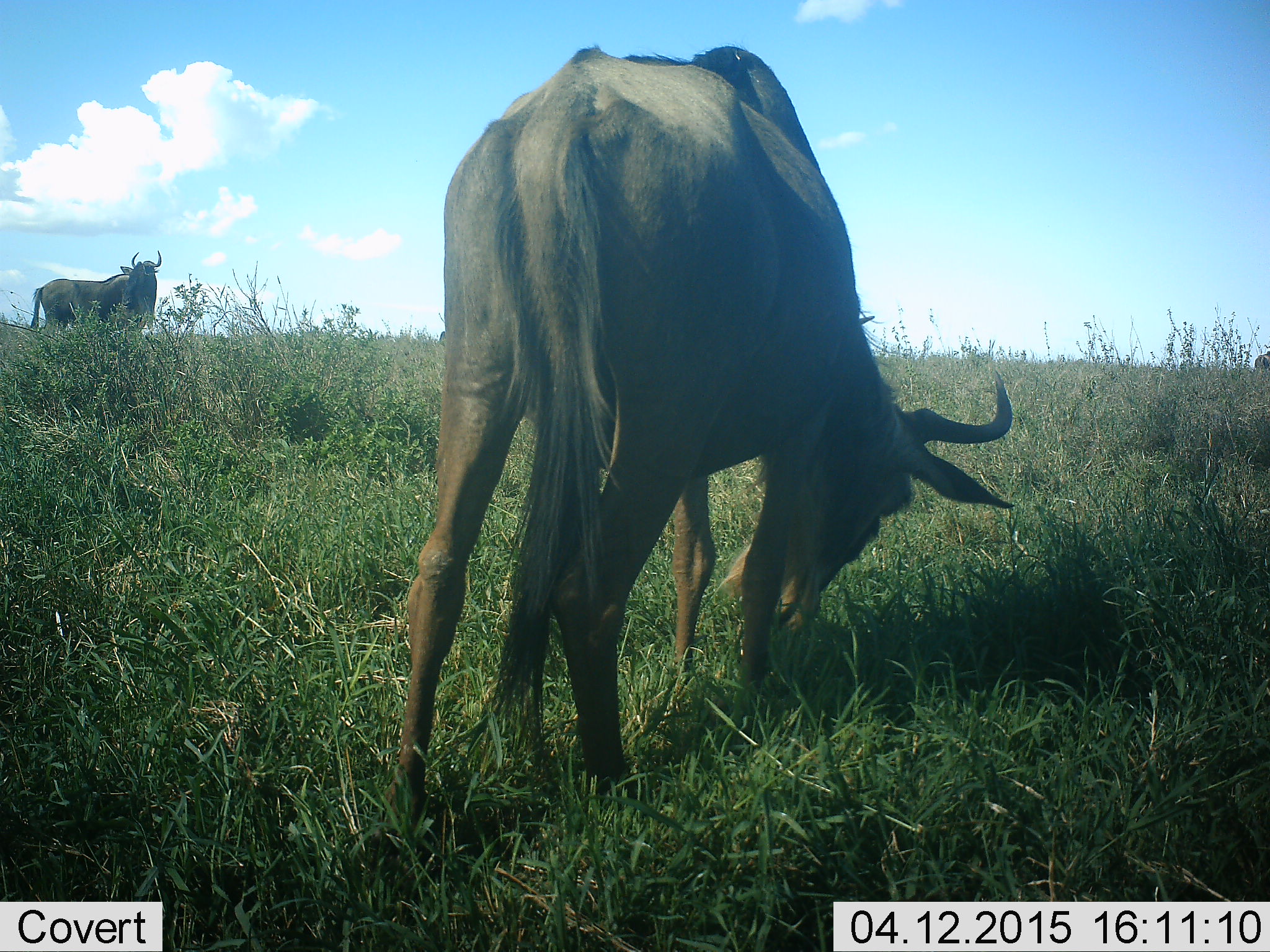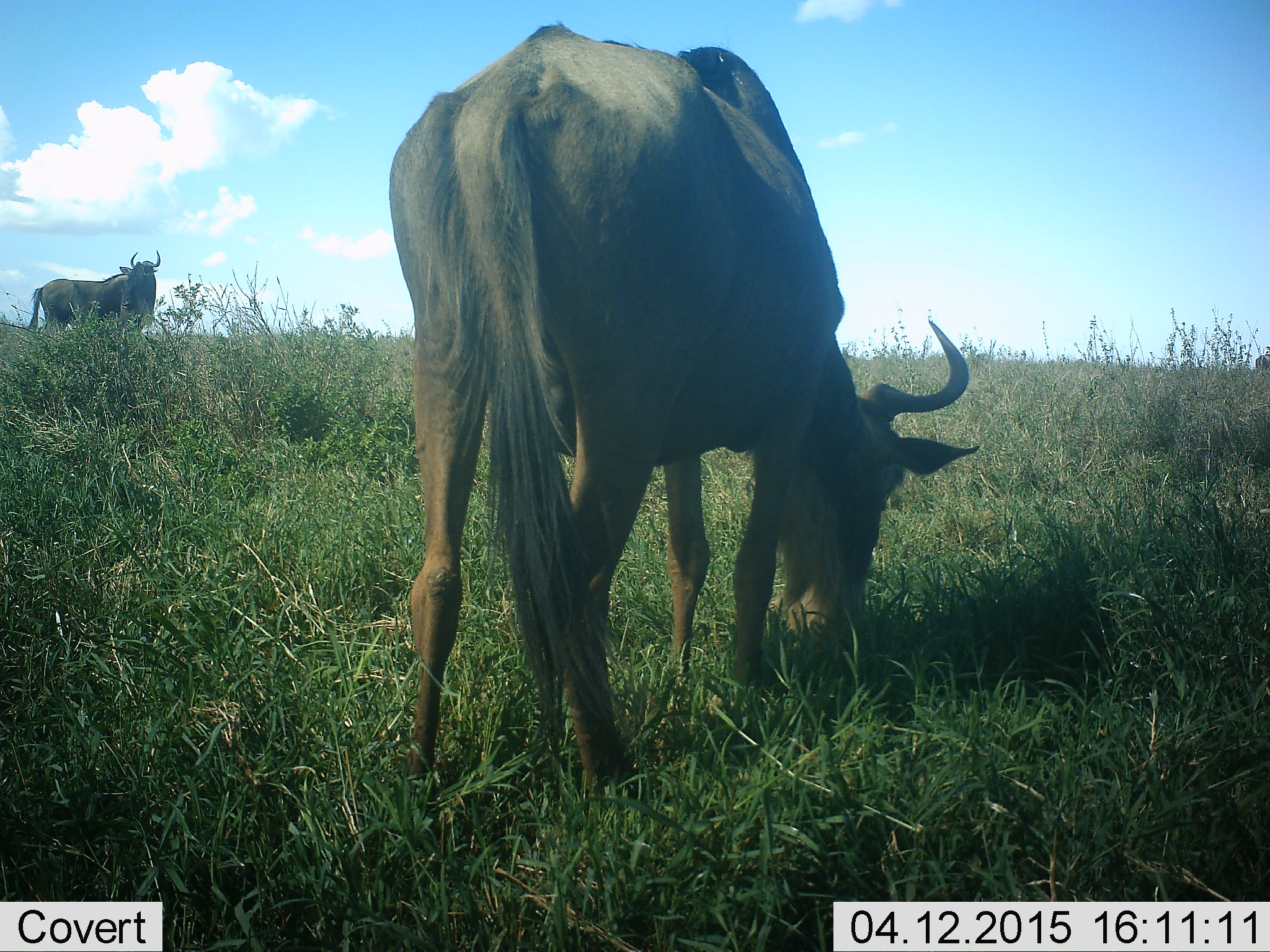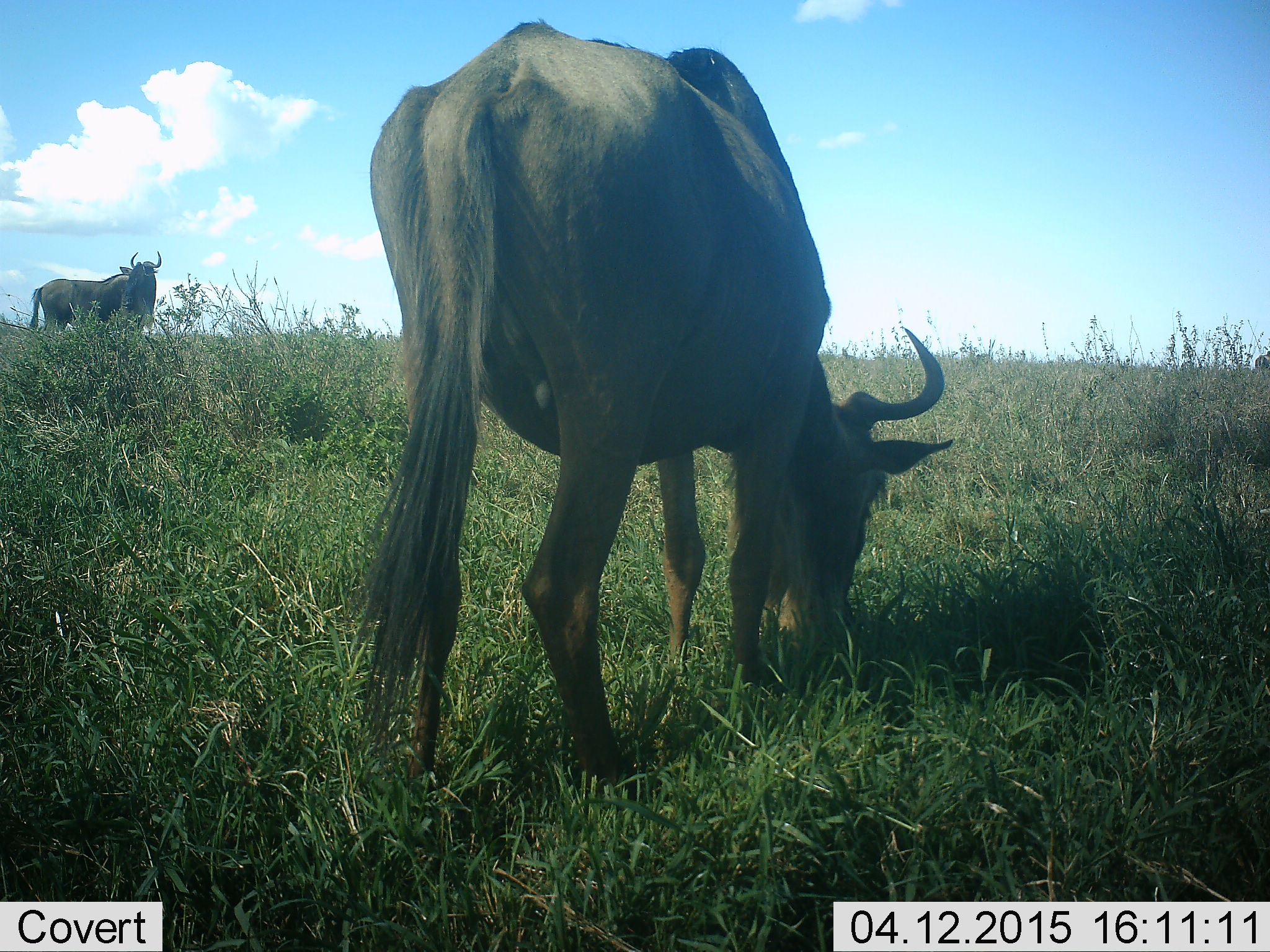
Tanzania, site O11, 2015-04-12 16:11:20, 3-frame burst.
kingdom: Animalia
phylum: Chordata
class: Mammalia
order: Artiodactyla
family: Bovidae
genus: Connochaetes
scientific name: Connochaetes taurinus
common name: blue wildebeest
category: wildebeest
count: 2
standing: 90%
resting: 0%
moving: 10%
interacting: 0%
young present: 0%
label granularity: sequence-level